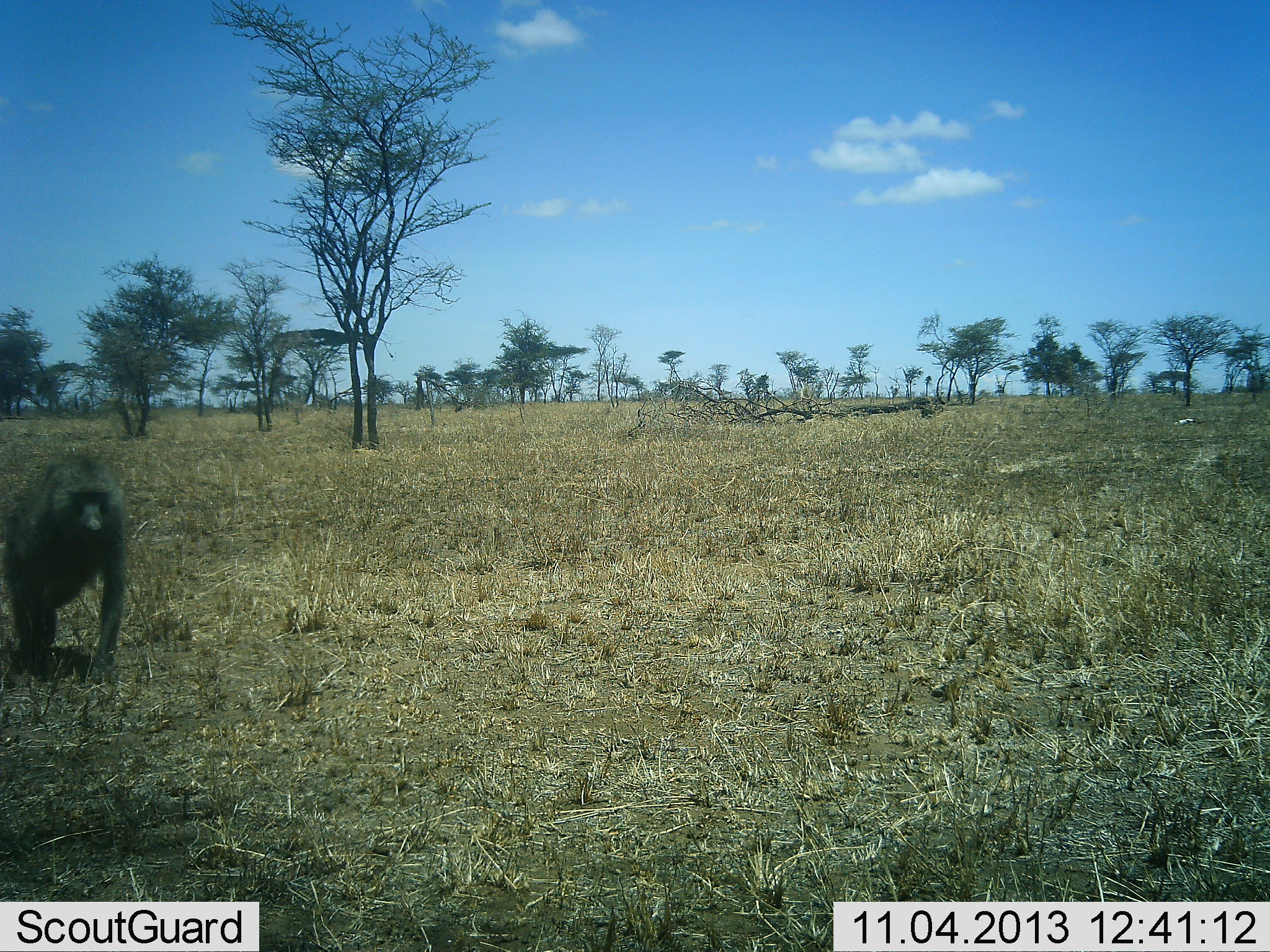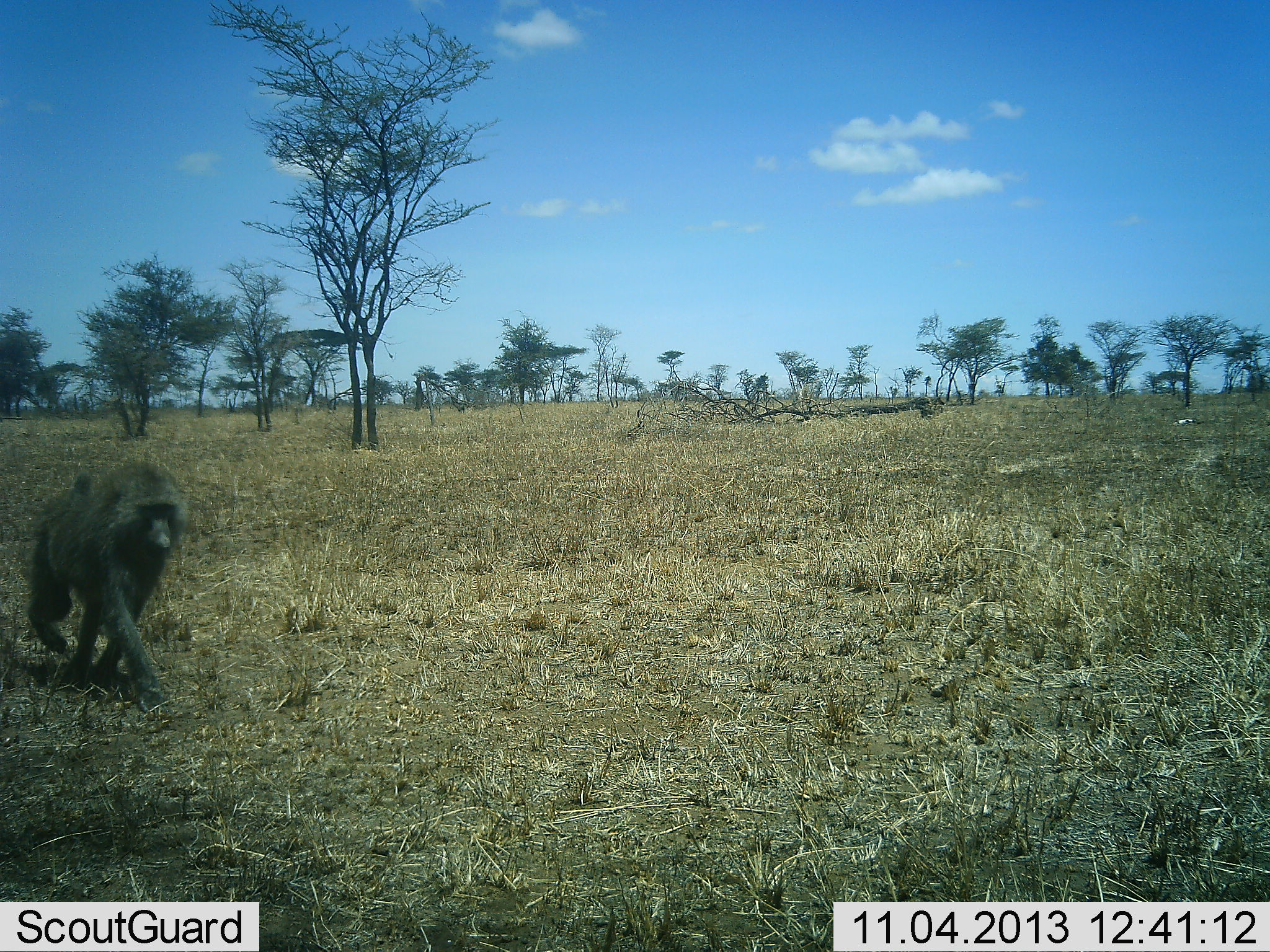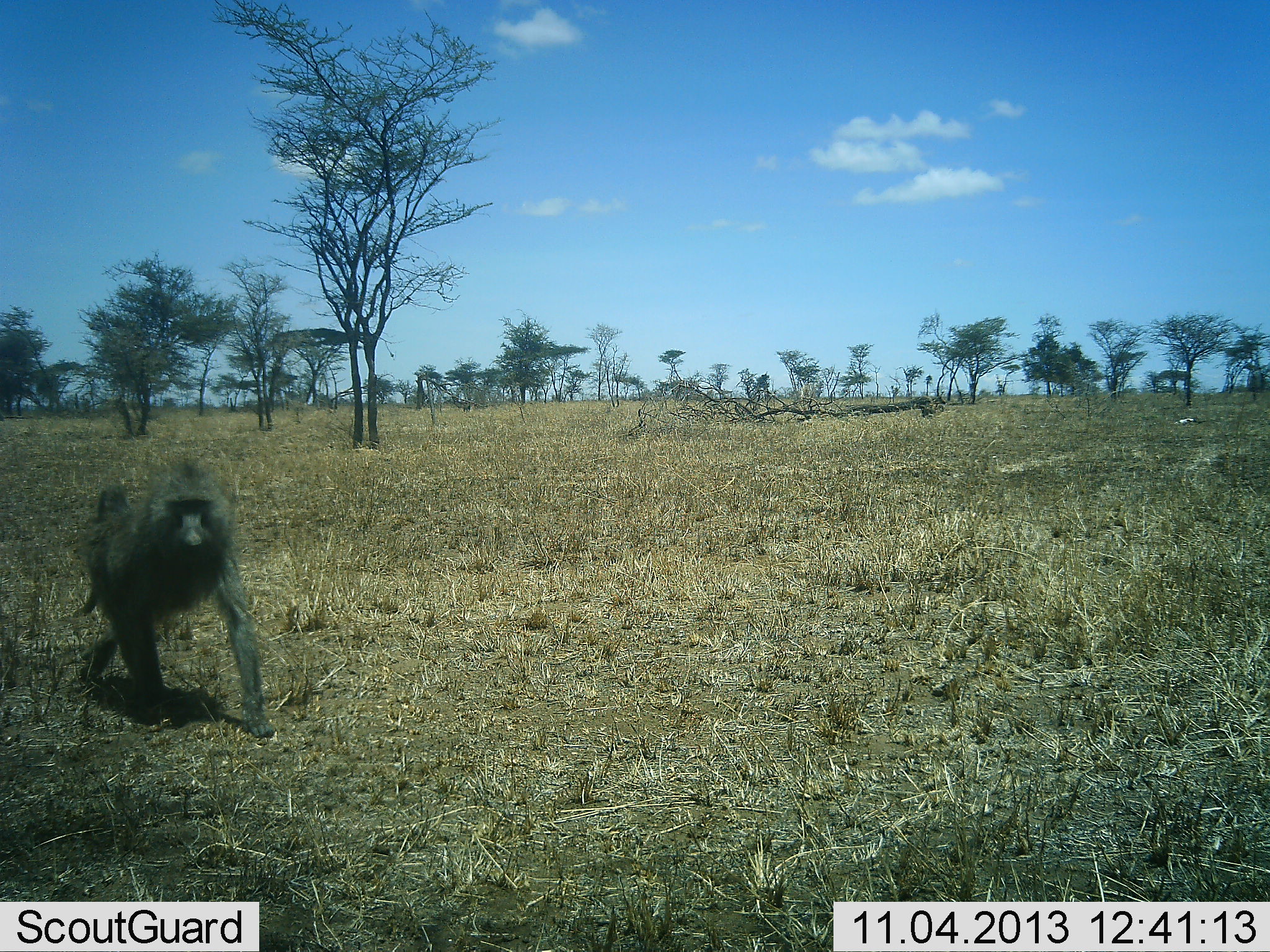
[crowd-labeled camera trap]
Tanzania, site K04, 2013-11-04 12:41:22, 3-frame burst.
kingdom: Animalia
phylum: Chordata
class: Mammalia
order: Primates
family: Cercopithecidae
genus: Papio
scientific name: Papio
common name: baboon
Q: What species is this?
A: Baboon (Papio).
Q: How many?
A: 1.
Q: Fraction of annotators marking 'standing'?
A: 0%.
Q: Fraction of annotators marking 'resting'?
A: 0%.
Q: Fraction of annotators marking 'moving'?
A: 100%.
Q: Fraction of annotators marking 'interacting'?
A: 0%.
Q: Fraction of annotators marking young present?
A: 0%.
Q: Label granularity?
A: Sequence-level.